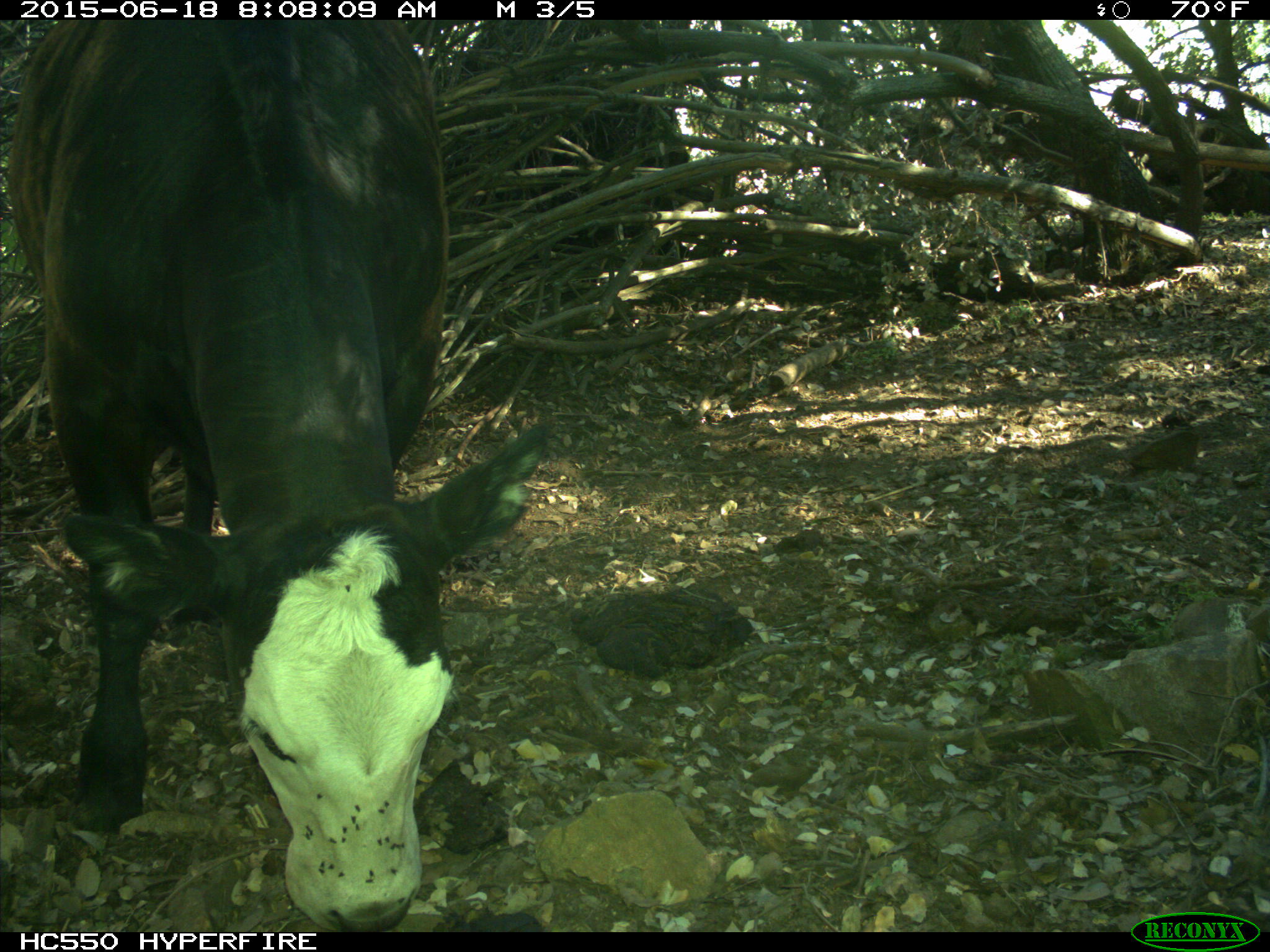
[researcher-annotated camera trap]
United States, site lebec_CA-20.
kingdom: Animalia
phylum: Chordata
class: Mammalia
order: Artiodactyla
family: Bovidae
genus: Bos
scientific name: Bos taurus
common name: domestic cow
Bos taurus (domestic cow).